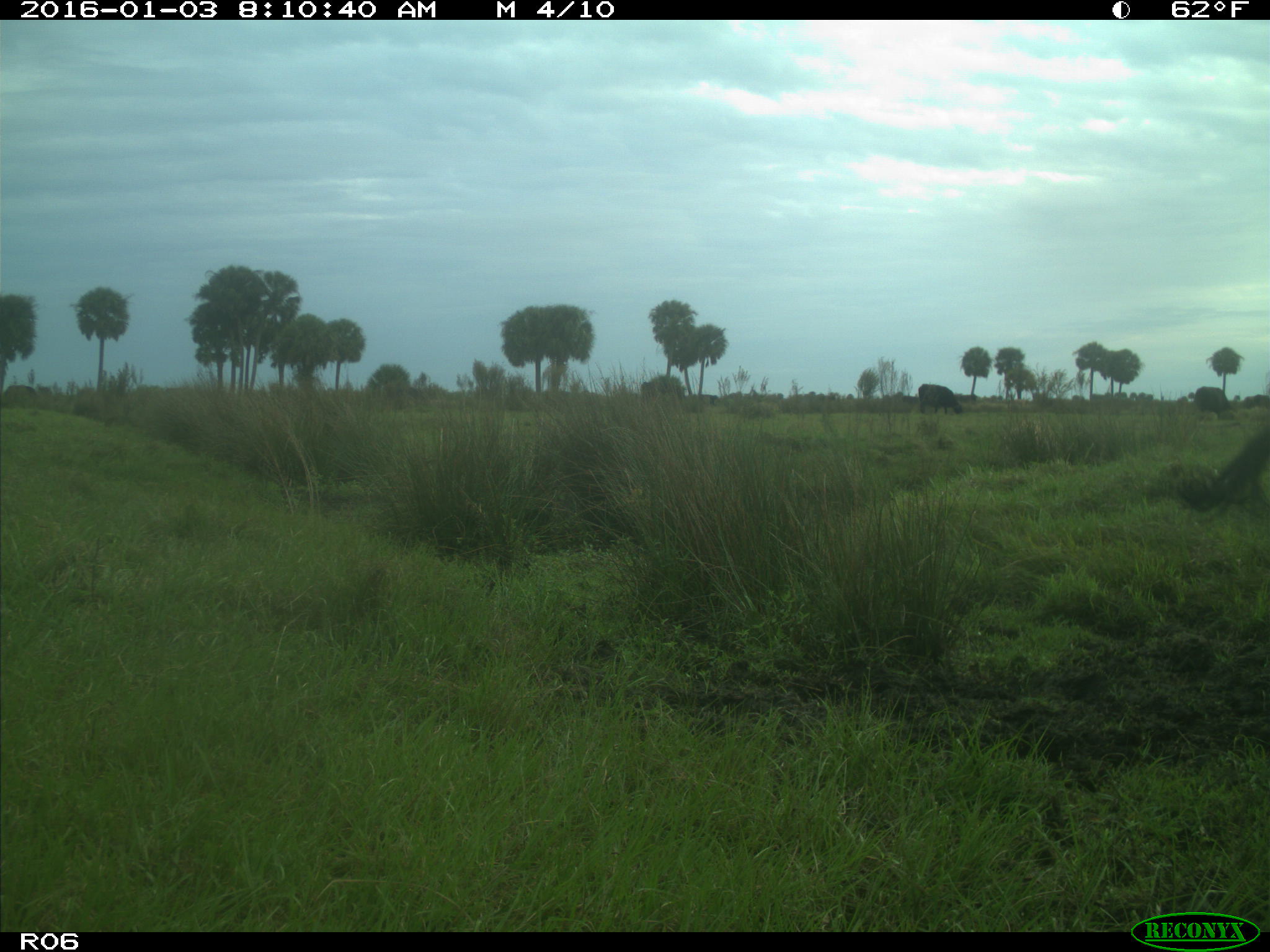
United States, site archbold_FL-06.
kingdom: Animalia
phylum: Chordata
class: Mammalia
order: Artiodactyla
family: Bovidae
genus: Bos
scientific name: Bos taurus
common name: domestic cow